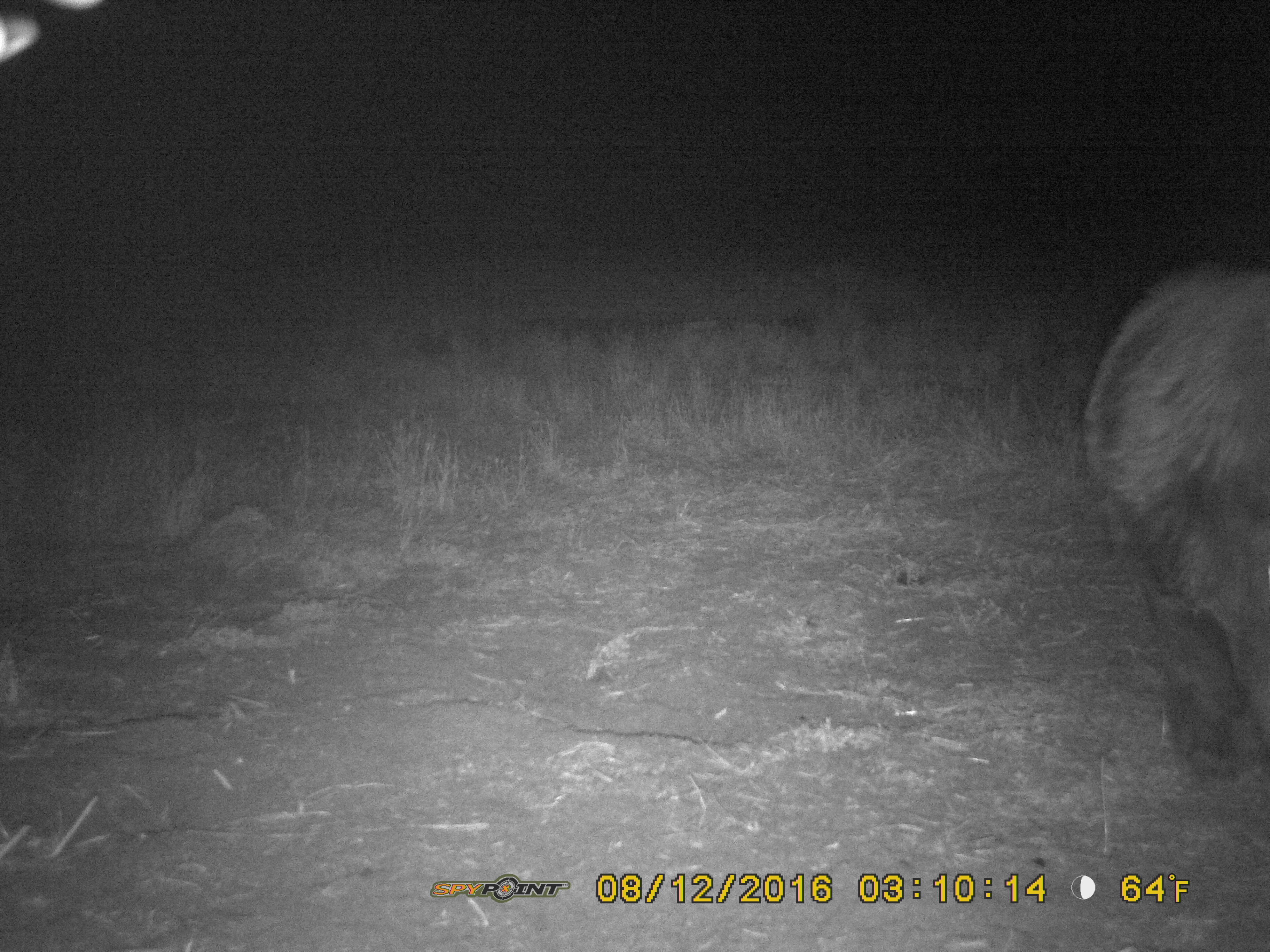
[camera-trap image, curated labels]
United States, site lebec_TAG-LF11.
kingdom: Animalia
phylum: Chordata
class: Mammalia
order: Artiodactyla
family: Suidae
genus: Sus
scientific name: Sus scrofa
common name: wild boar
Sus scrofa (wild boar).